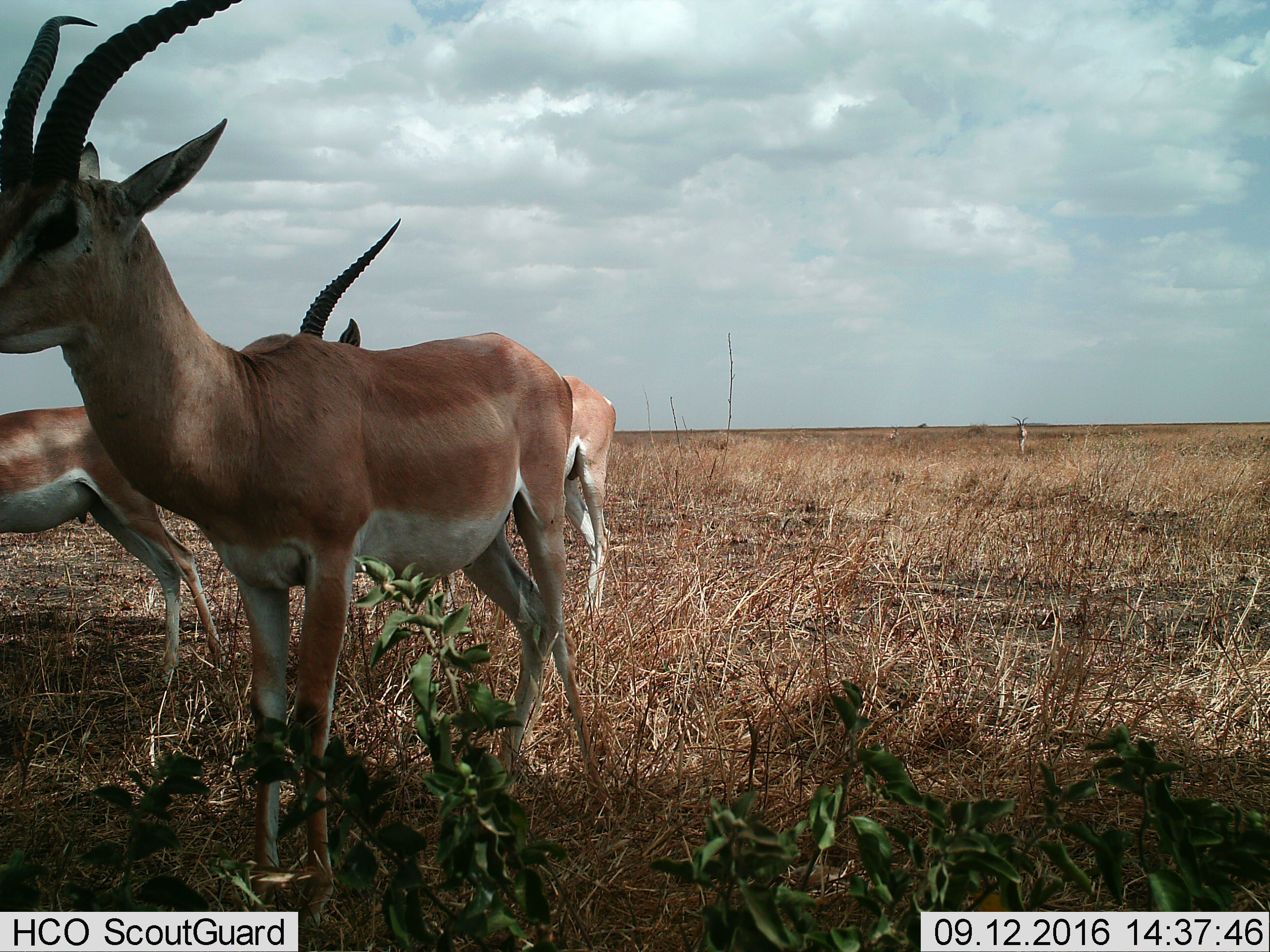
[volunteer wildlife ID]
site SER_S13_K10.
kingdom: Animalia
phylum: Chordata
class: Mammalia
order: Artiodactyla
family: Bovidae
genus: Nanger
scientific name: Nanger granti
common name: grant's gazelle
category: gazellegrants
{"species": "gazellegrants (grant's gazelle) (Nanger granti)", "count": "3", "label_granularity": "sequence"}